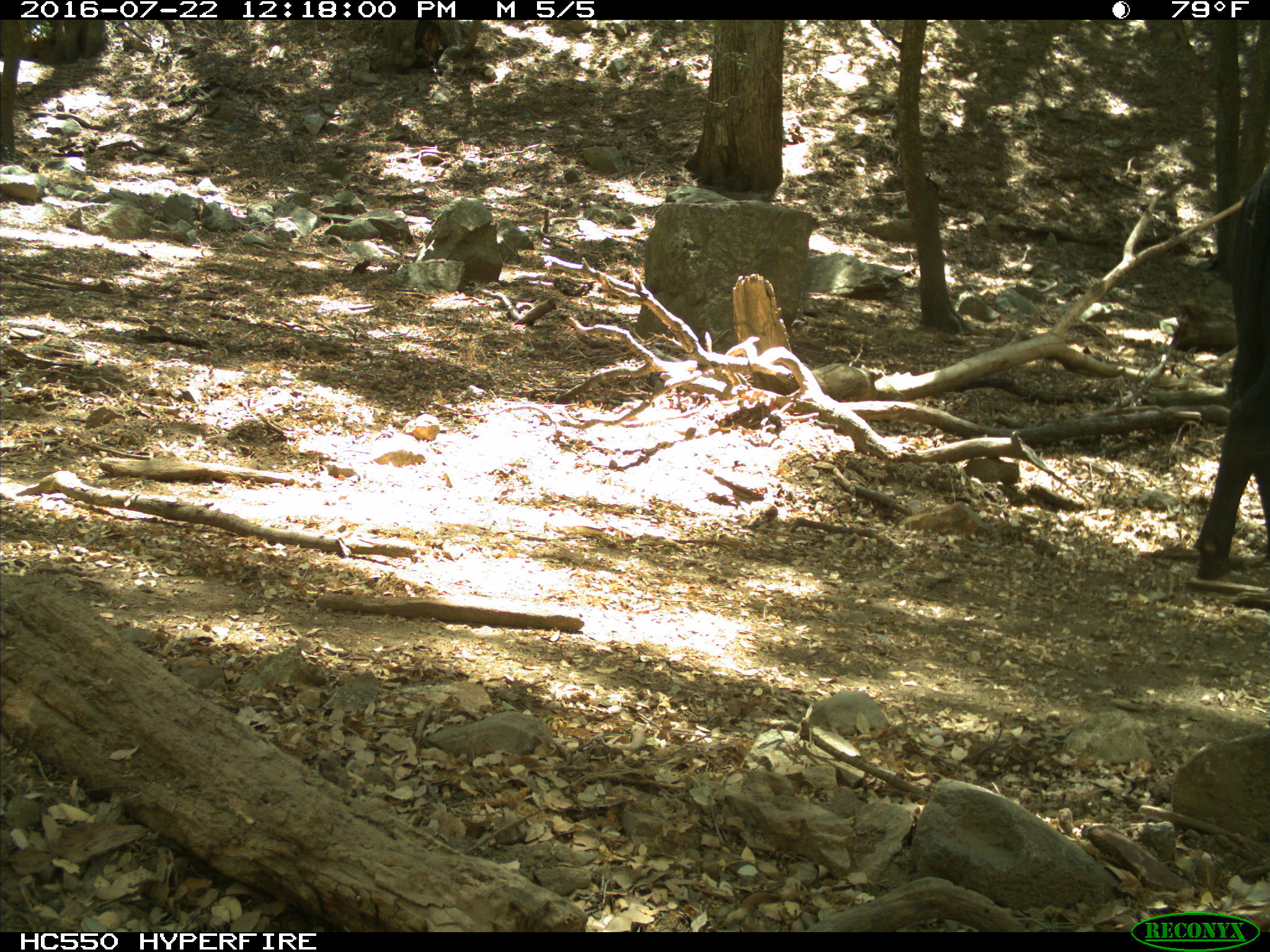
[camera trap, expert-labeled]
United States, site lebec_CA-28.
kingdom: Animalia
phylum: Chordata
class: Mammalia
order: Artiodactyla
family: Bovidae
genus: Bos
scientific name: Bos taurus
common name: domestic cow